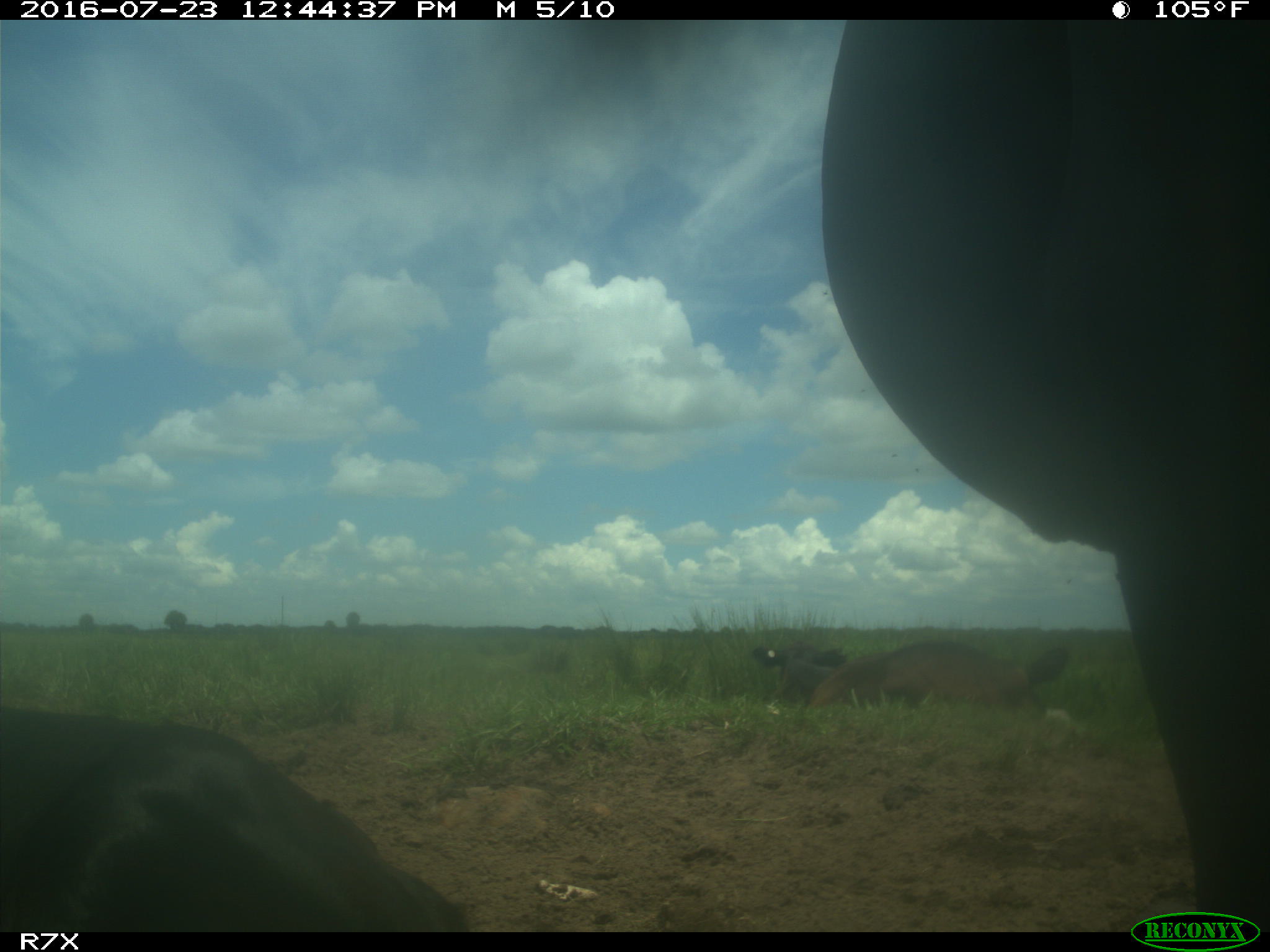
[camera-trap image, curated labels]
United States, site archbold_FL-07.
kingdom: Animalia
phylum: Chordata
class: Mammalia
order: Artiodactyla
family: Bovidae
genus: Bos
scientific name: Bos taurus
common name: domestic cow